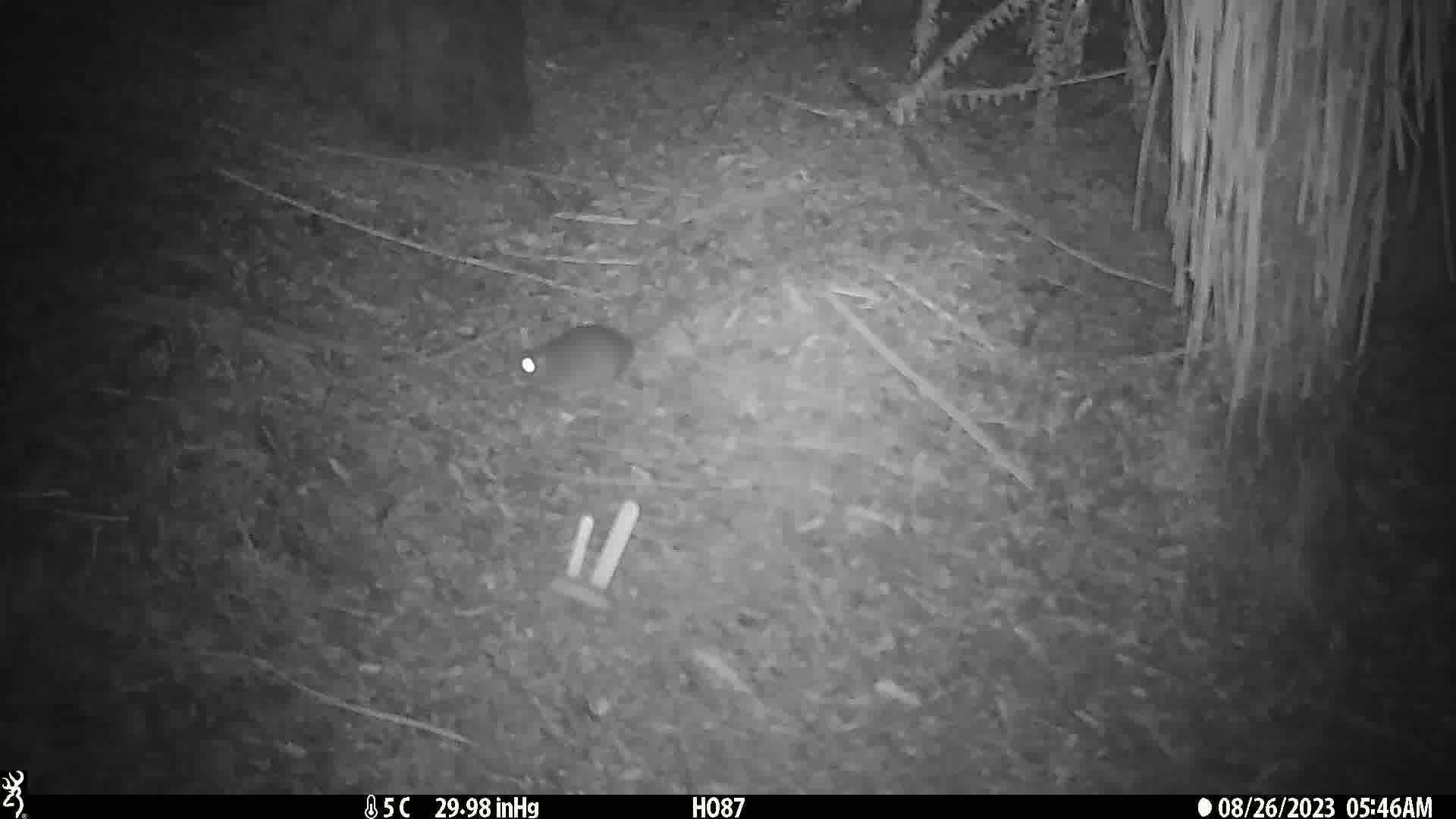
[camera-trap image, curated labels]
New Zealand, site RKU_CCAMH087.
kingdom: Animalia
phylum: Chordata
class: Mammalia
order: Rodentia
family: Muridae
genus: Rattus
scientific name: Rattus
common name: rat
Rat (Rattus).